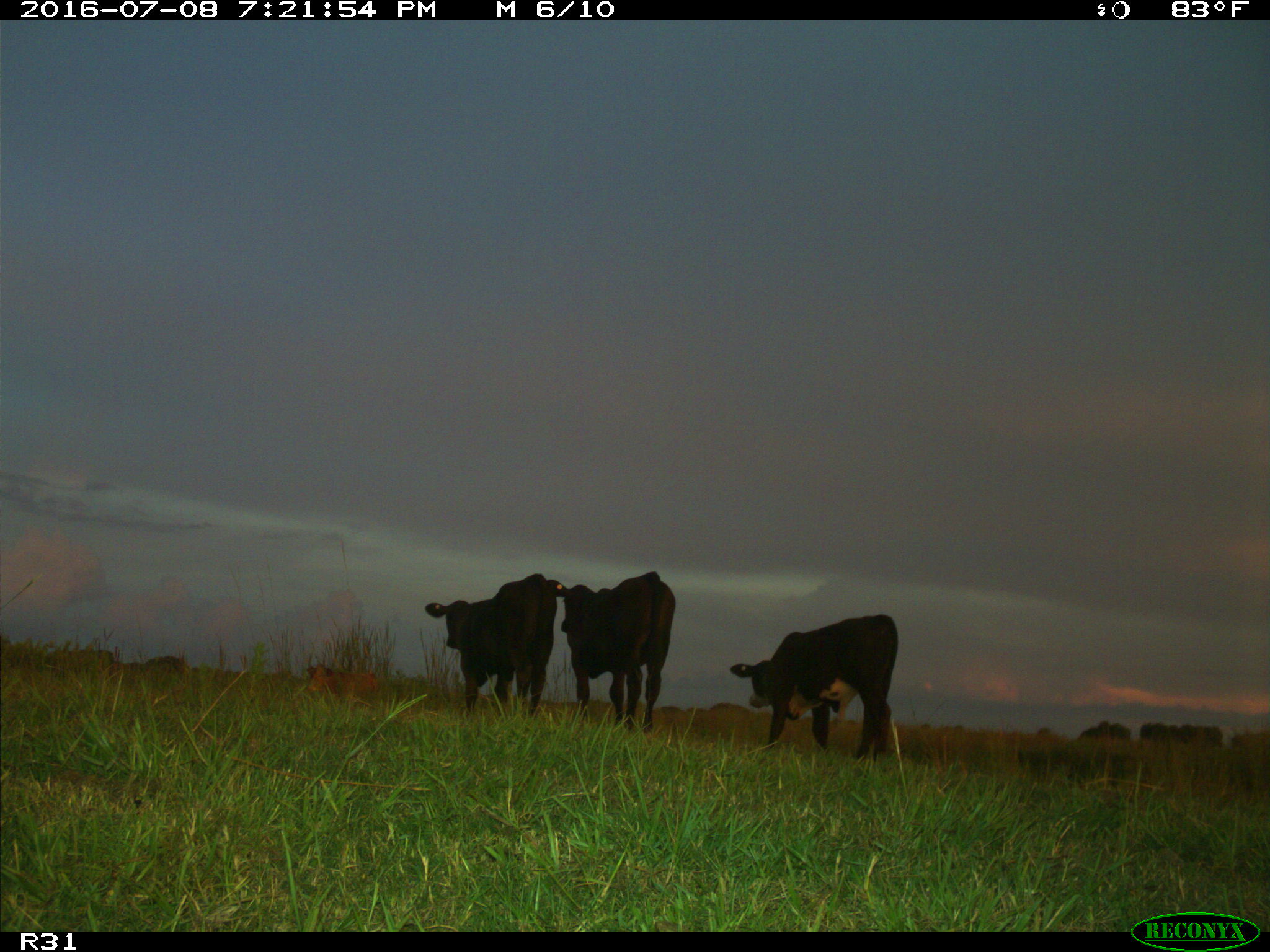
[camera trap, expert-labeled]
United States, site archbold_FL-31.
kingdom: Animalia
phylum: Chordata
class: Mammalia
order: Artiodactyla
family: Bovidae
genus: Bos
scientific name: Bos taurus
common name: domestic cow